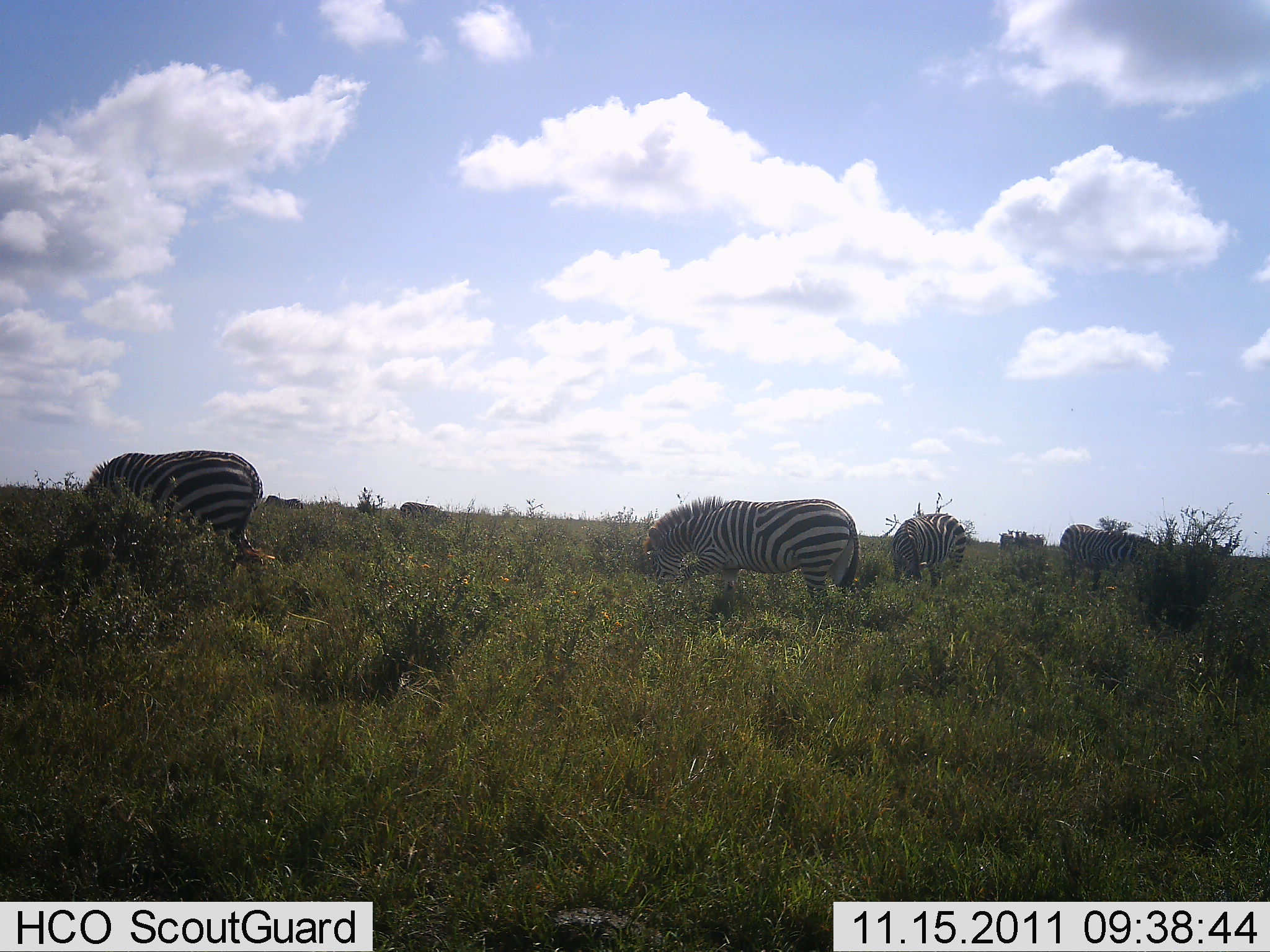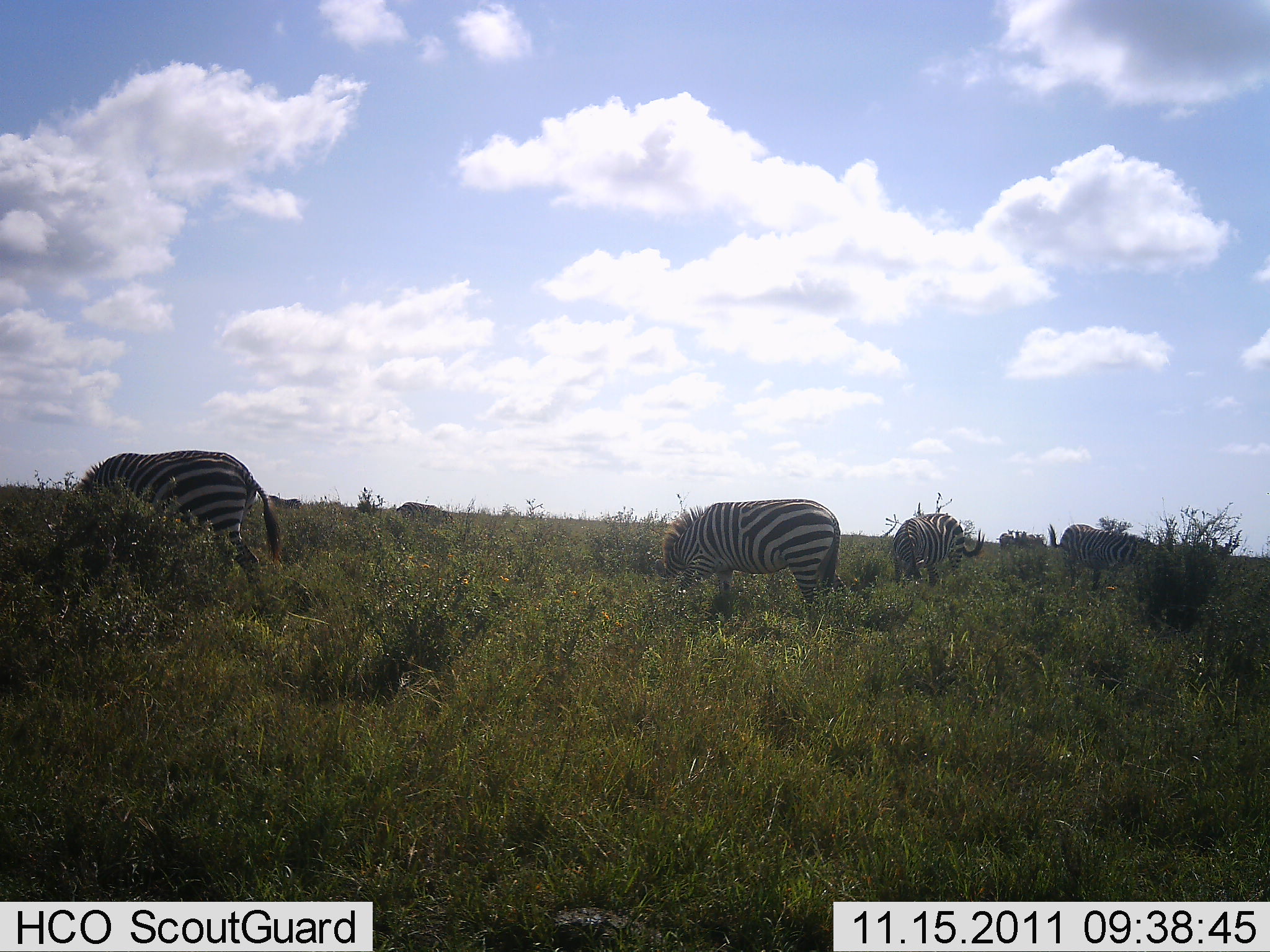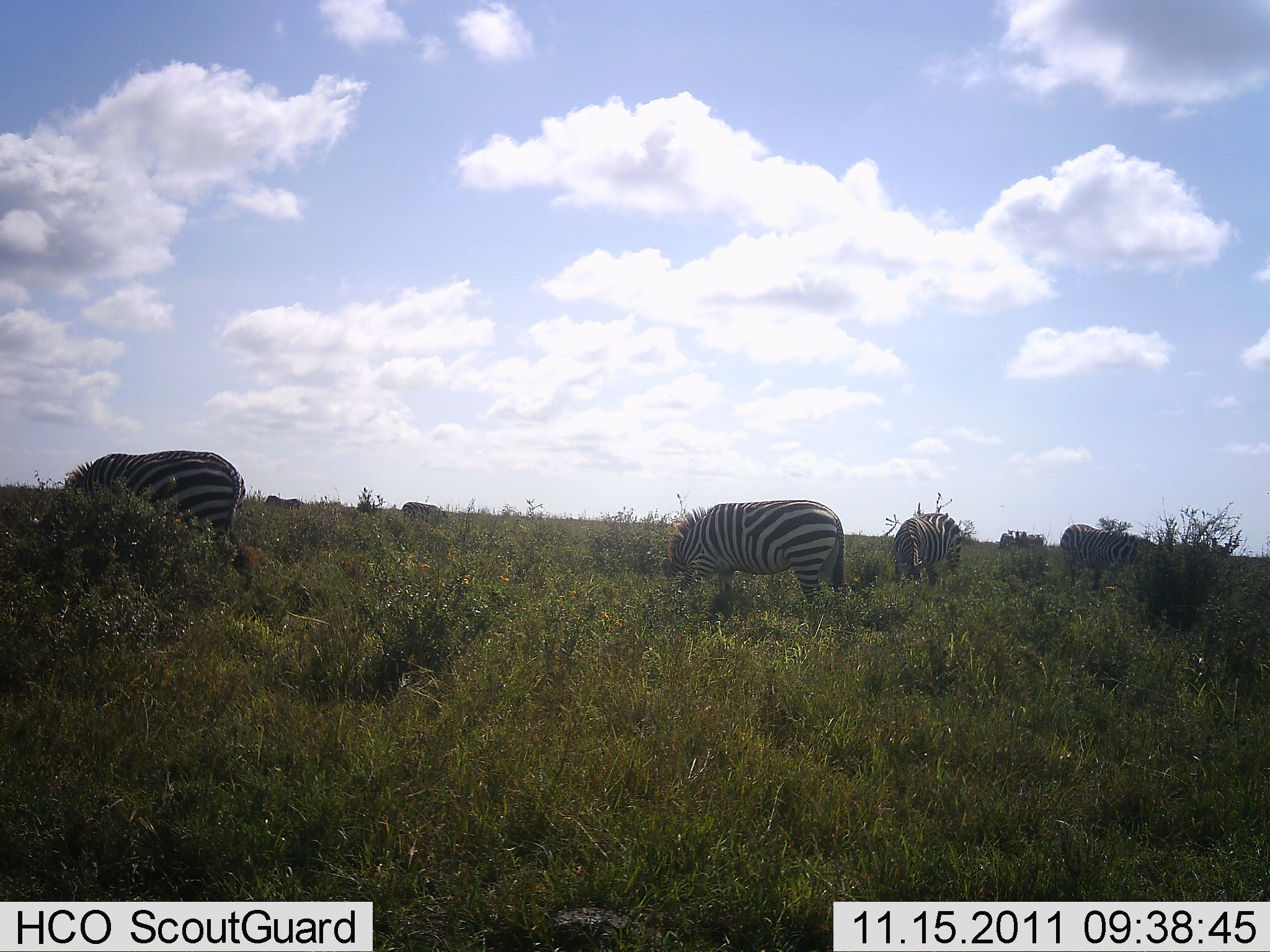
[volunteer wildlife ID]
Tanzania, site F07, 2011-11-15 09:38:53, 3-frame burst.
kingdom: Animalia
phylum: Chordata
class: Mammalia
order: Perissodactyla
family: Equidae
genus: Equus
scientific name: Equus quagga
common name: plains zebra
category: zebra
Zebra (plains zebra) (Equus quagga), count 5. Behavior (volunteer vote fractions): standing 12%, resting 0%, moving 6%, interacting 0%. Young present (vote fraction): 0%. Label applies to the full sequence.